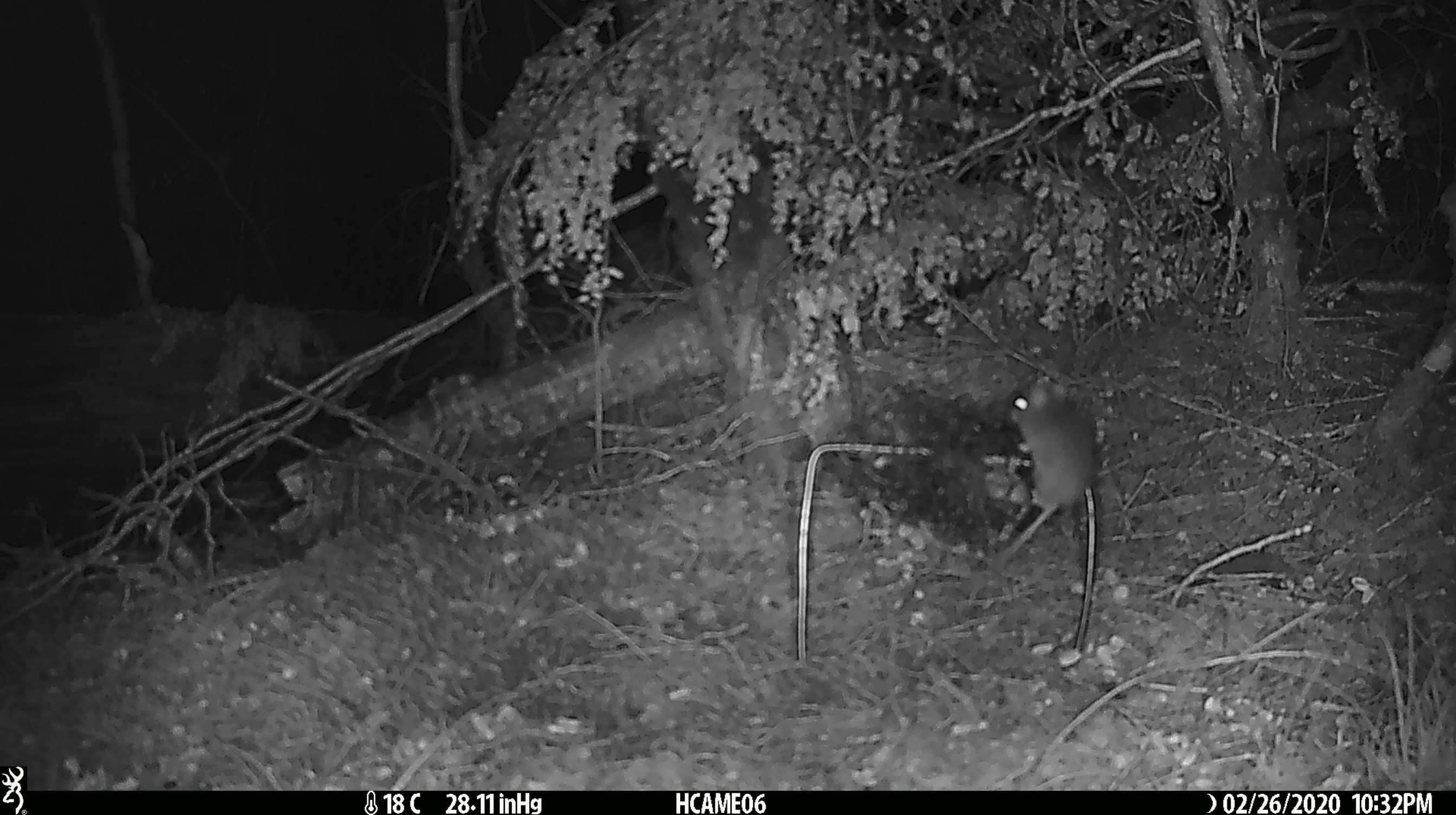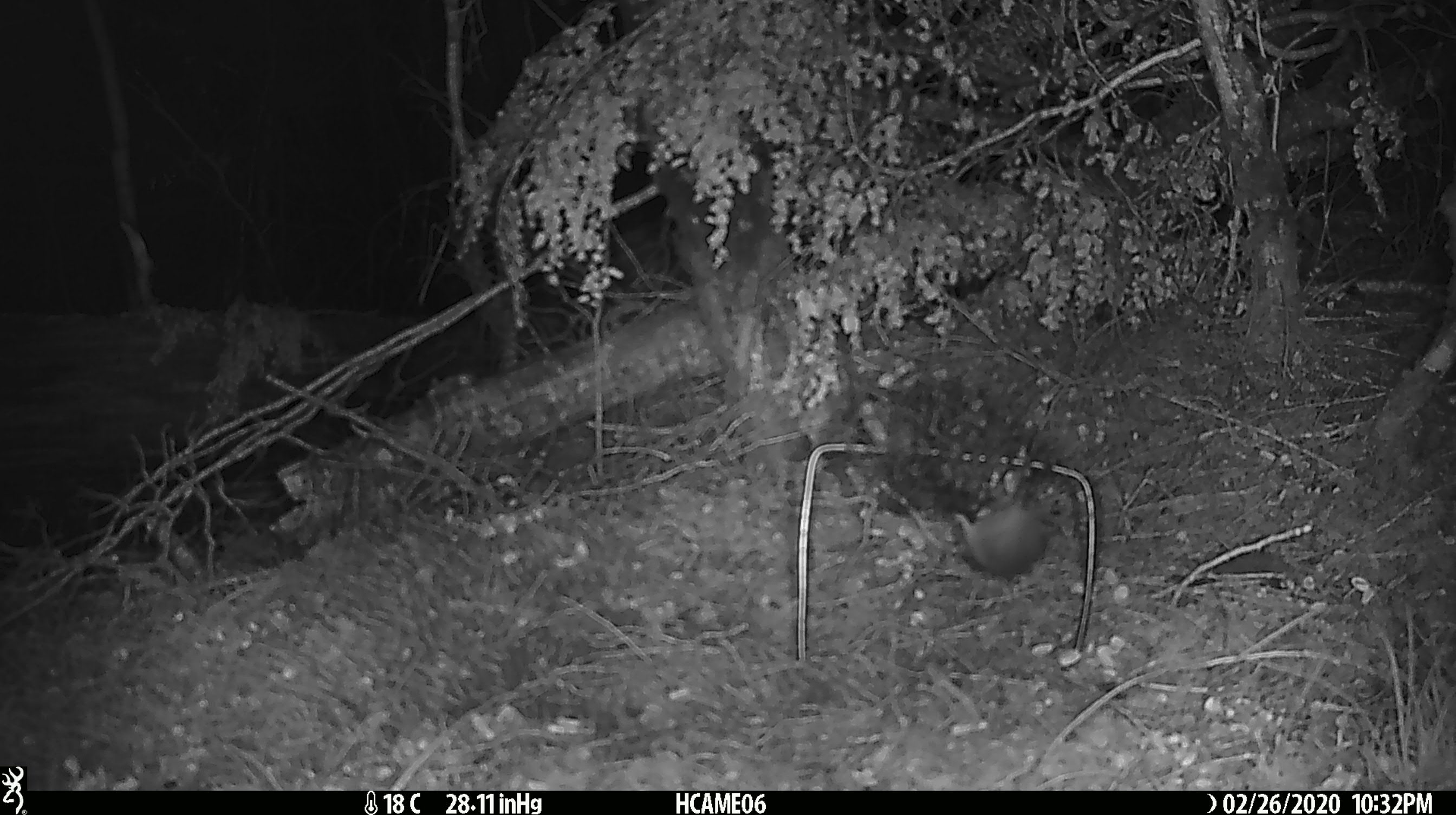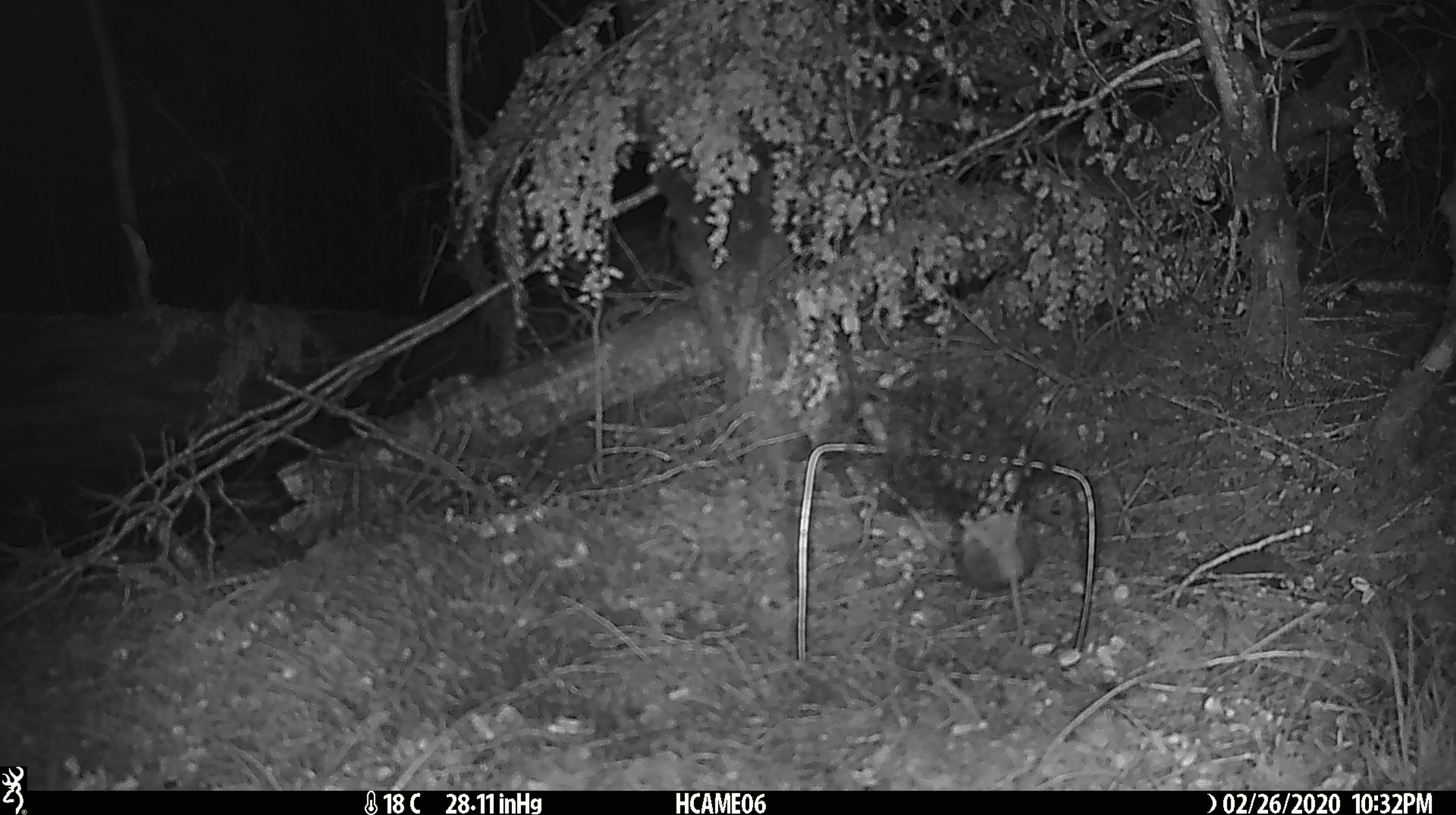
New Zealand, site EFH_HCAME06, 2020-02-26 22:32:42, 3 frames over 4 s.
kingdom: Animalia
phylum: Chordata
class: Mammalia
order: Rodentia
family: Muridae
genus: Mus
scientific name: Mus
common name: mouse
Mouse (Mus).